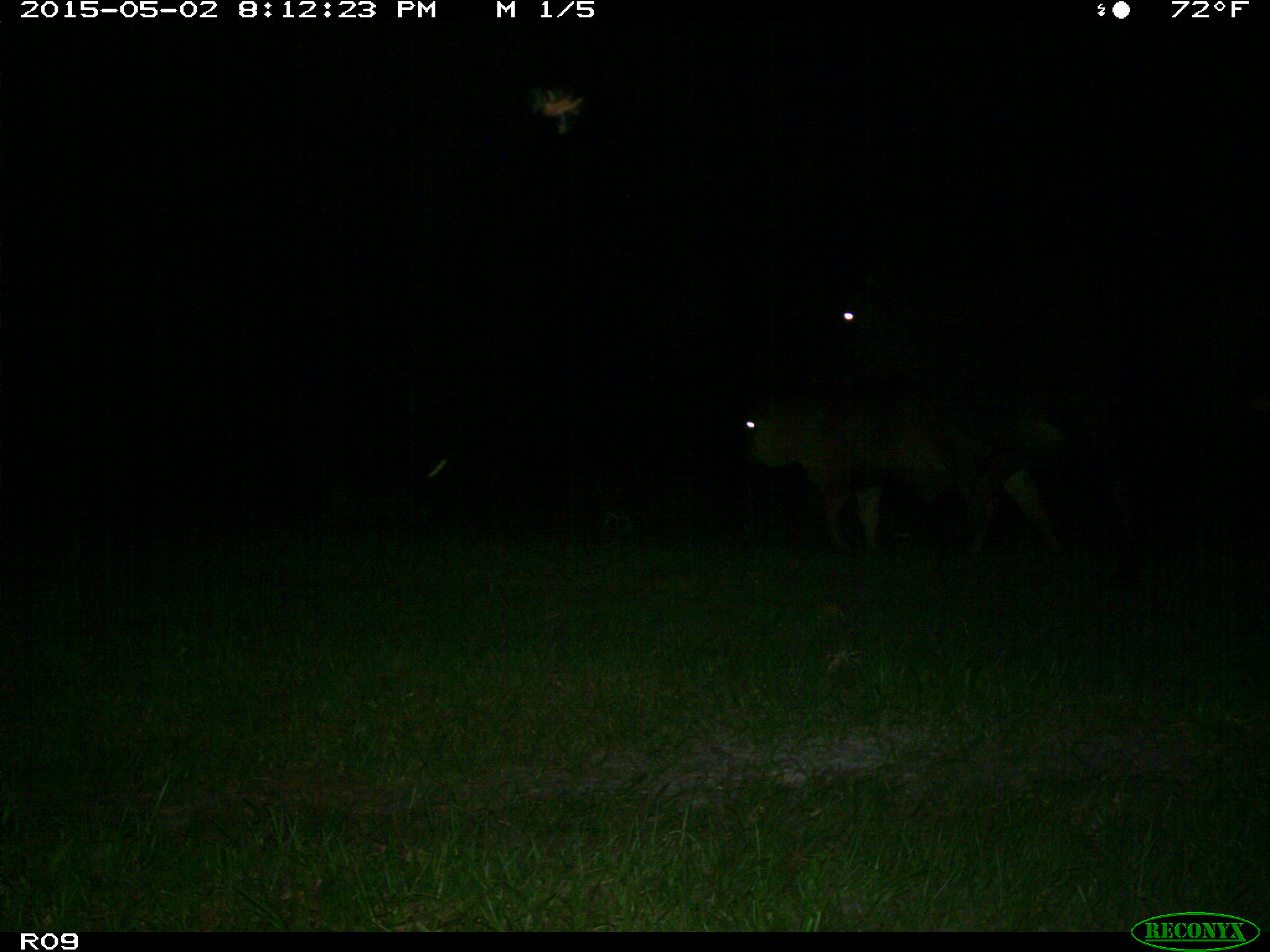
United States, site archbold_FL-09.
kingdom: Animalia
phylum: Chordata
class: Mammalia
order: Artiodactyla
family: Bovidae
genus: Bos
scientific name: Bos taurus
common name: domestic cow